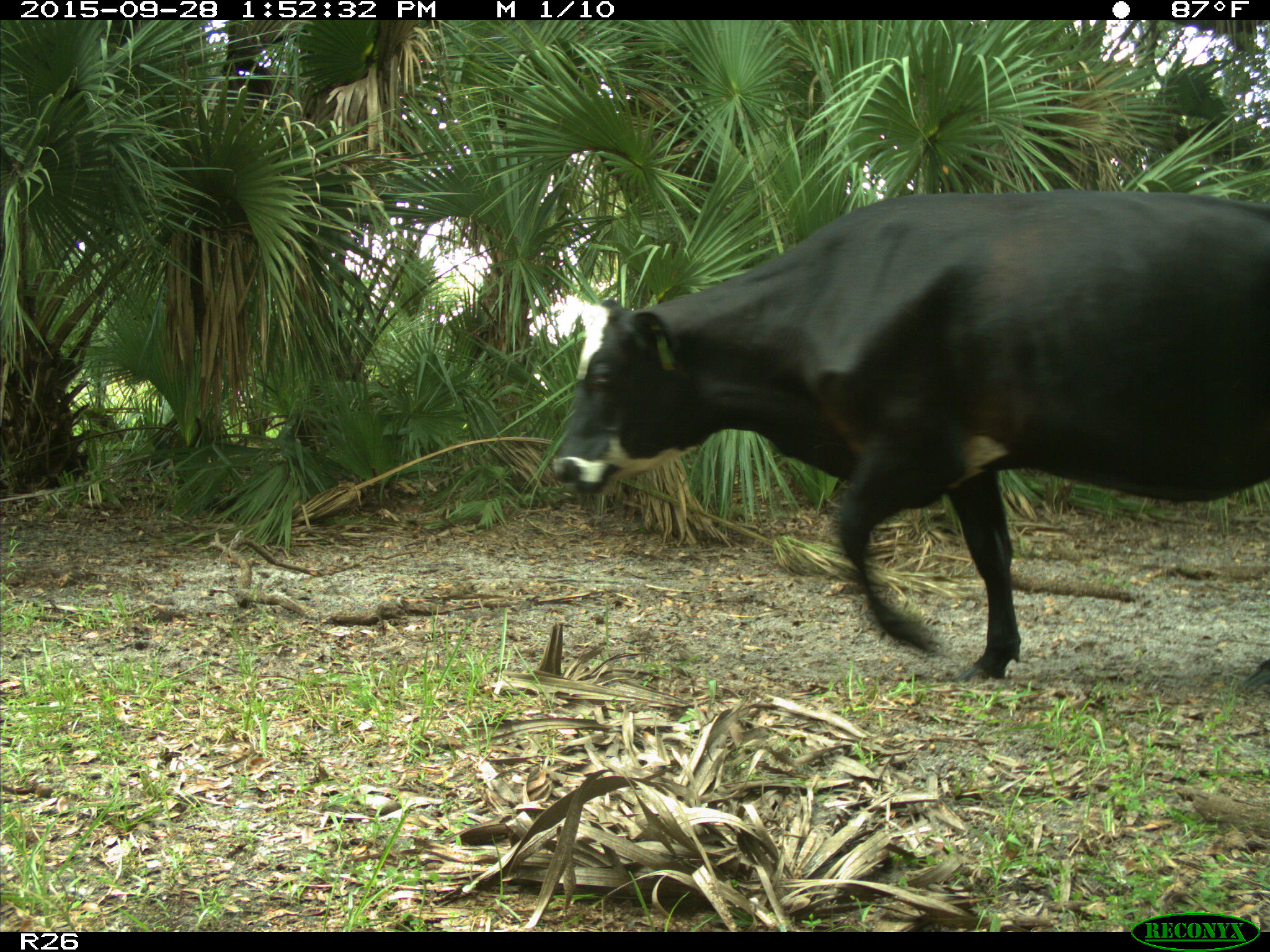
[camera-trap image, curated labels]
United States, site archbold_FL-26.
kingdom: Animalia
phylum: Chordata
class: Mammalia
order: Artiodactyla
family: Bovidae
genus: Bos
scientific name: Bos taurus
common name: domestic cow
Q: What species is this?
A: Bos taurus (domestic cow).